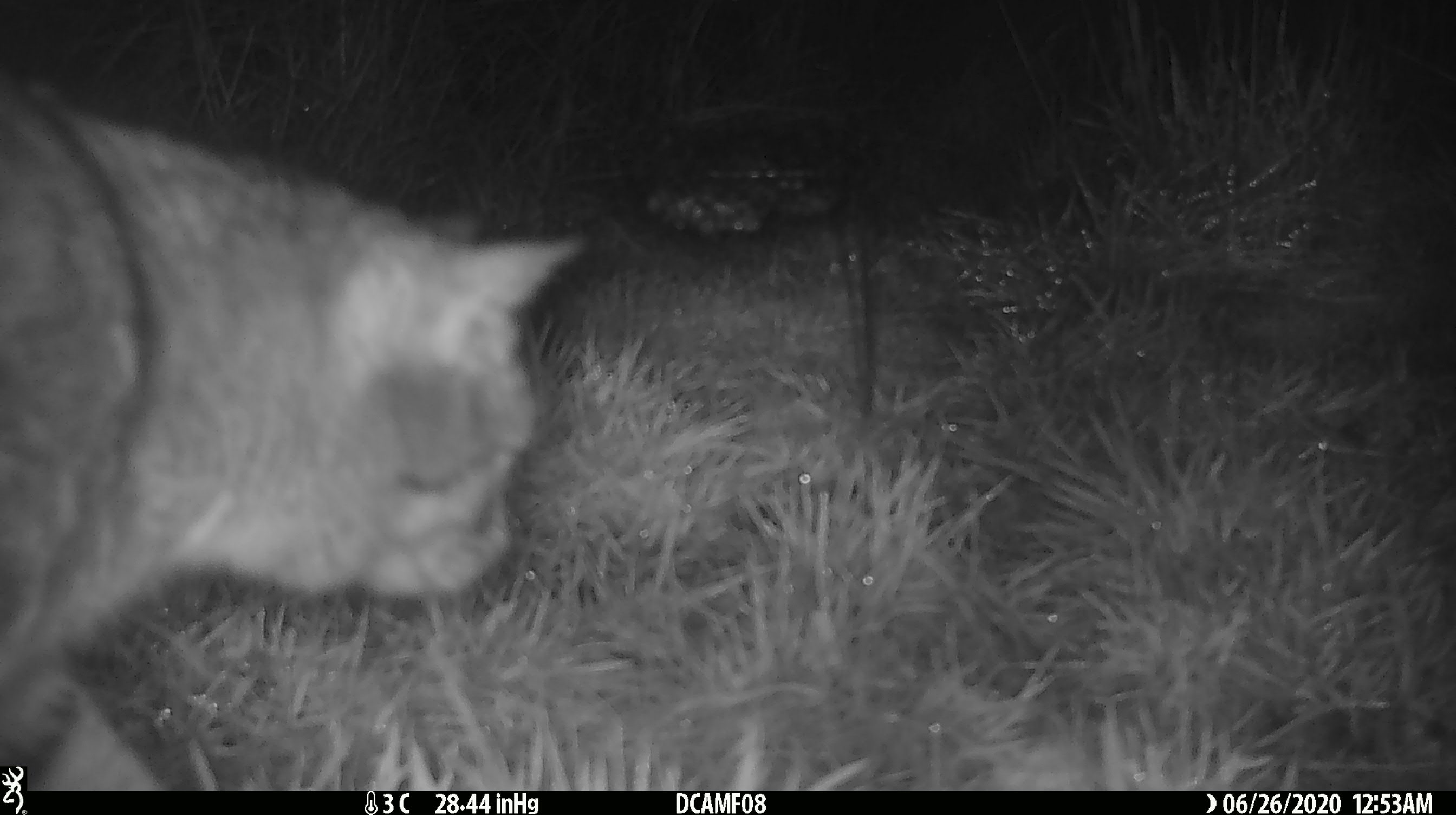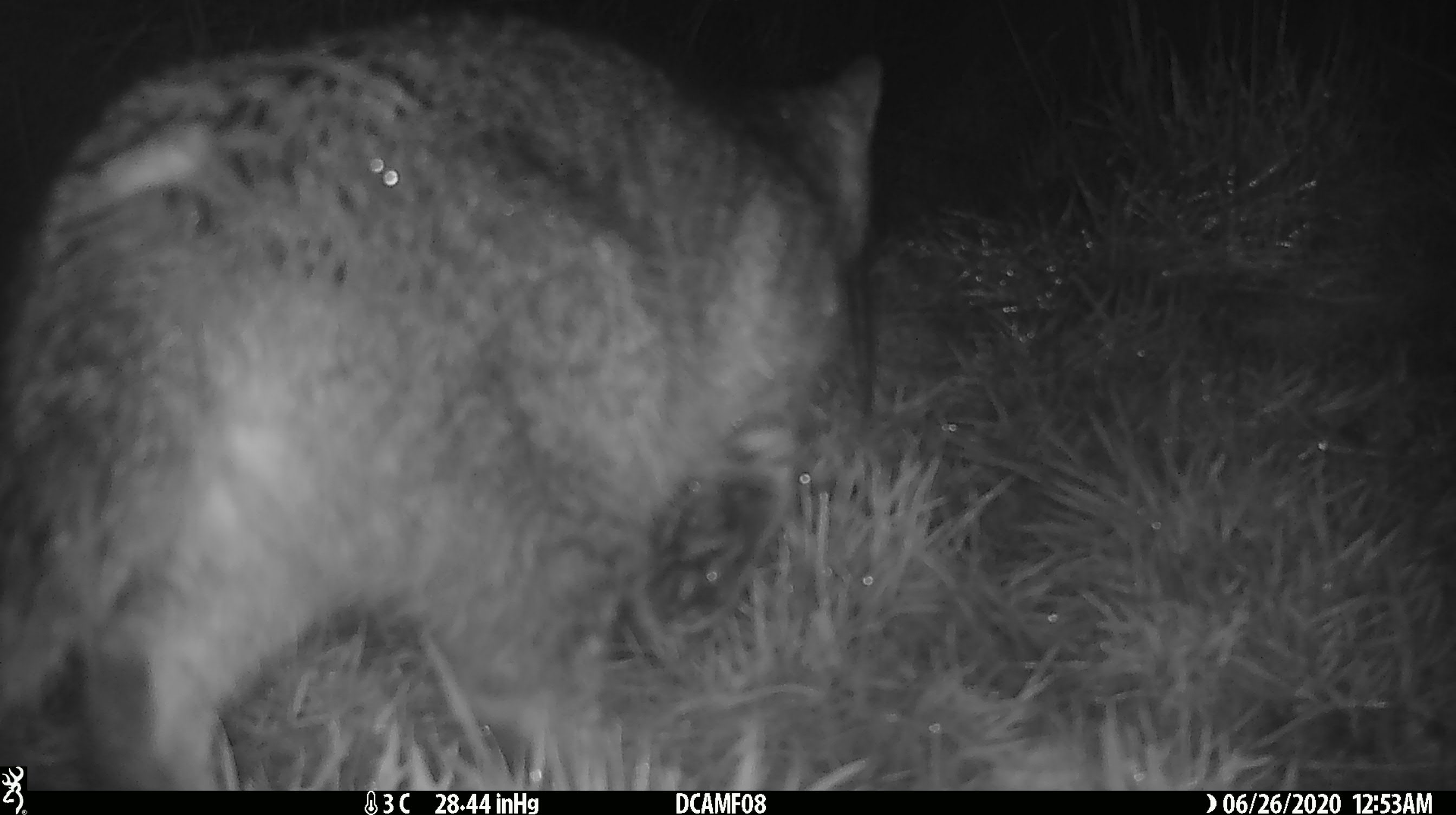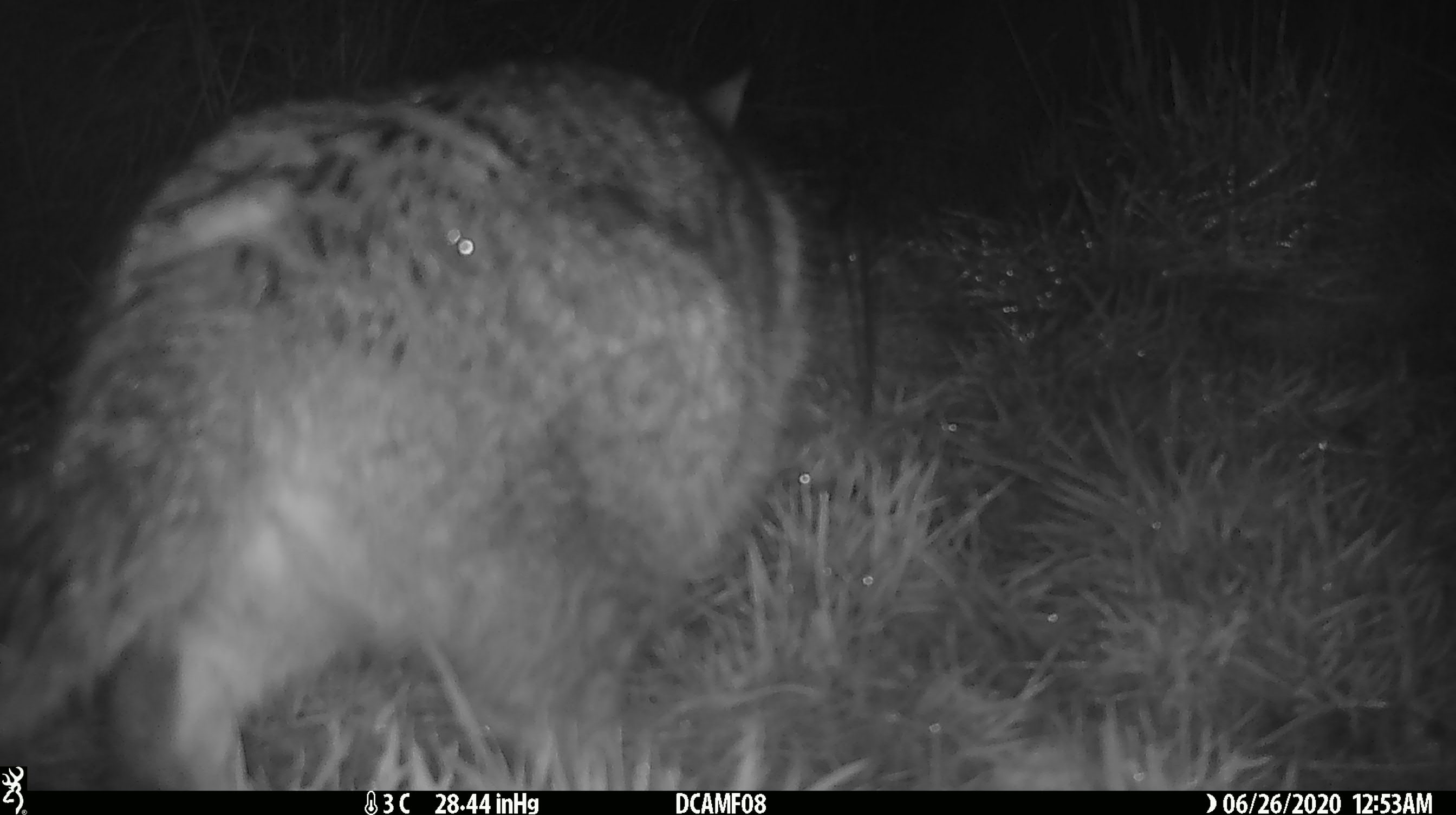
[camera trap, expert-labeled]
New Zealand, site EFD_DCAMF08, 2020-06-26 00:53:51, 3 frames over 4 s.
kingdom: Animalia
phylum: Chordata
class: Mammalia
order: Carnivora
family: Felidae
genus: Felis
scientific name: Felis catus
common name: domestic cat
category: cat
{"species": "cat (domestic cat) (Felis catus)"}